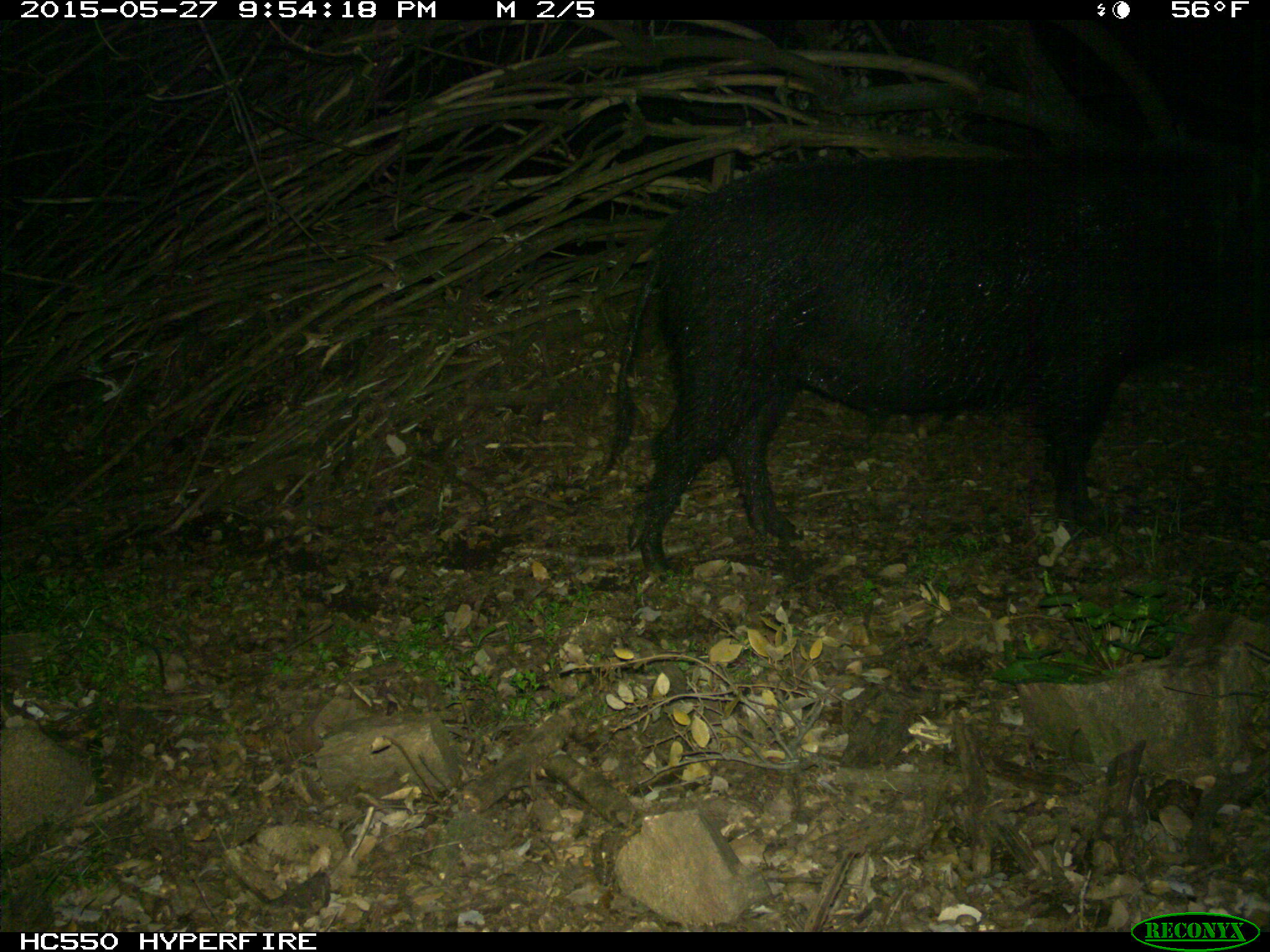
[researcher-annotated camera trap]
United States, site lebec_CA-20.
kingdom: Animalia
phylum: Chordata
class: Mammalia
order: Artiodactyla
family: Suidae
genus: Sus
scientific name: Sus scrofa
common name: wild boar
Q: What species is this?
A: Sus scrofa (wild boar).